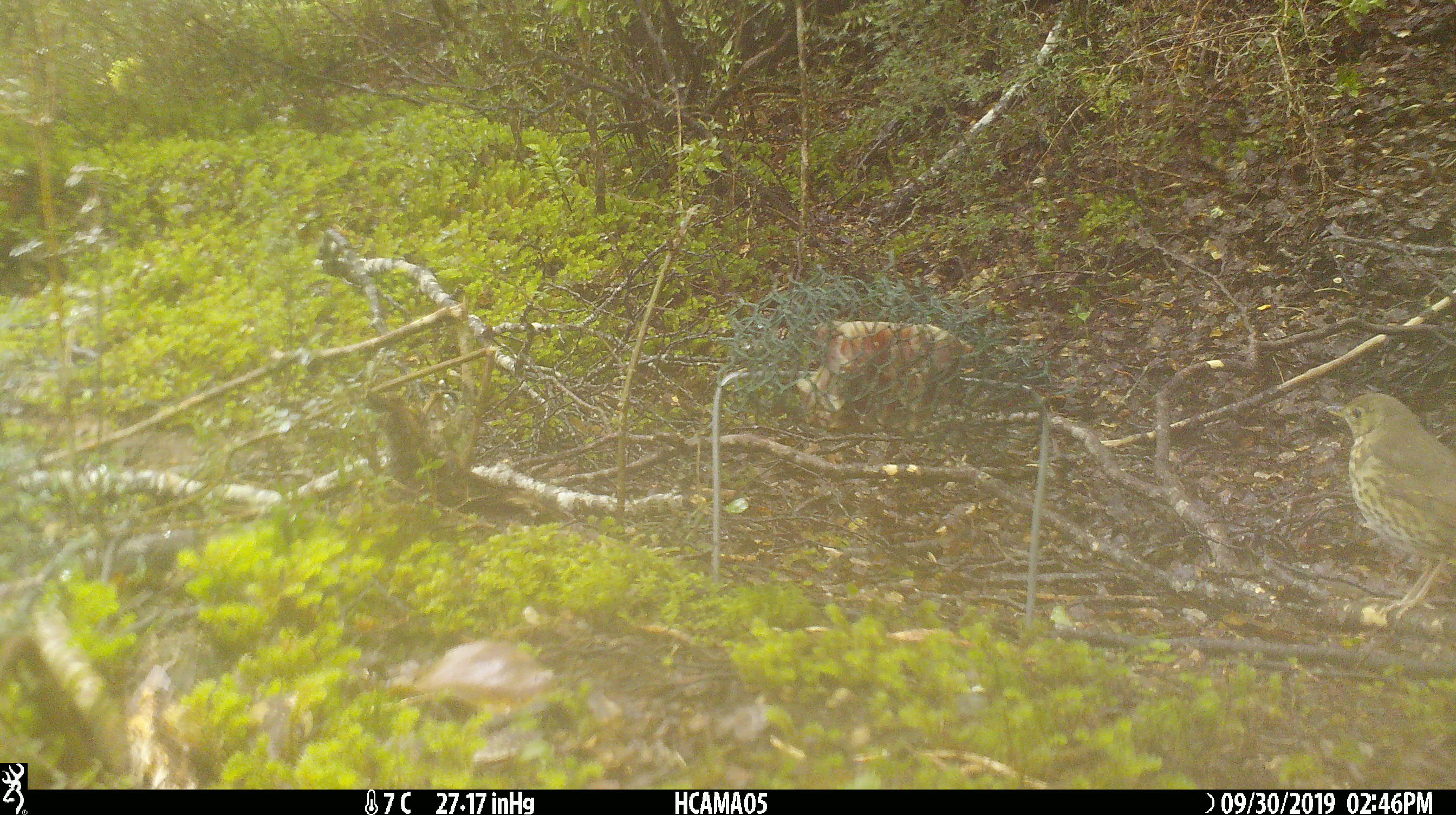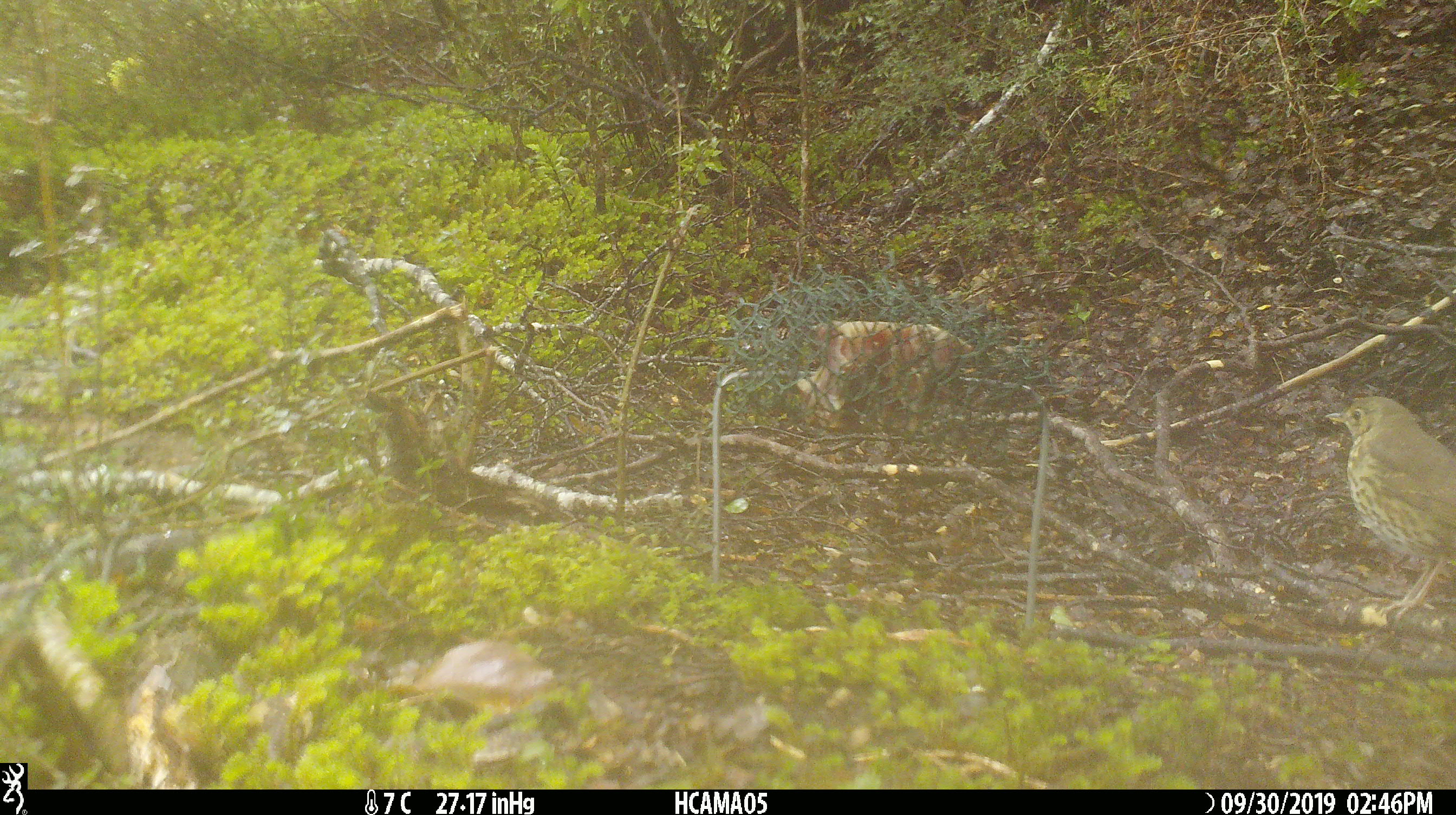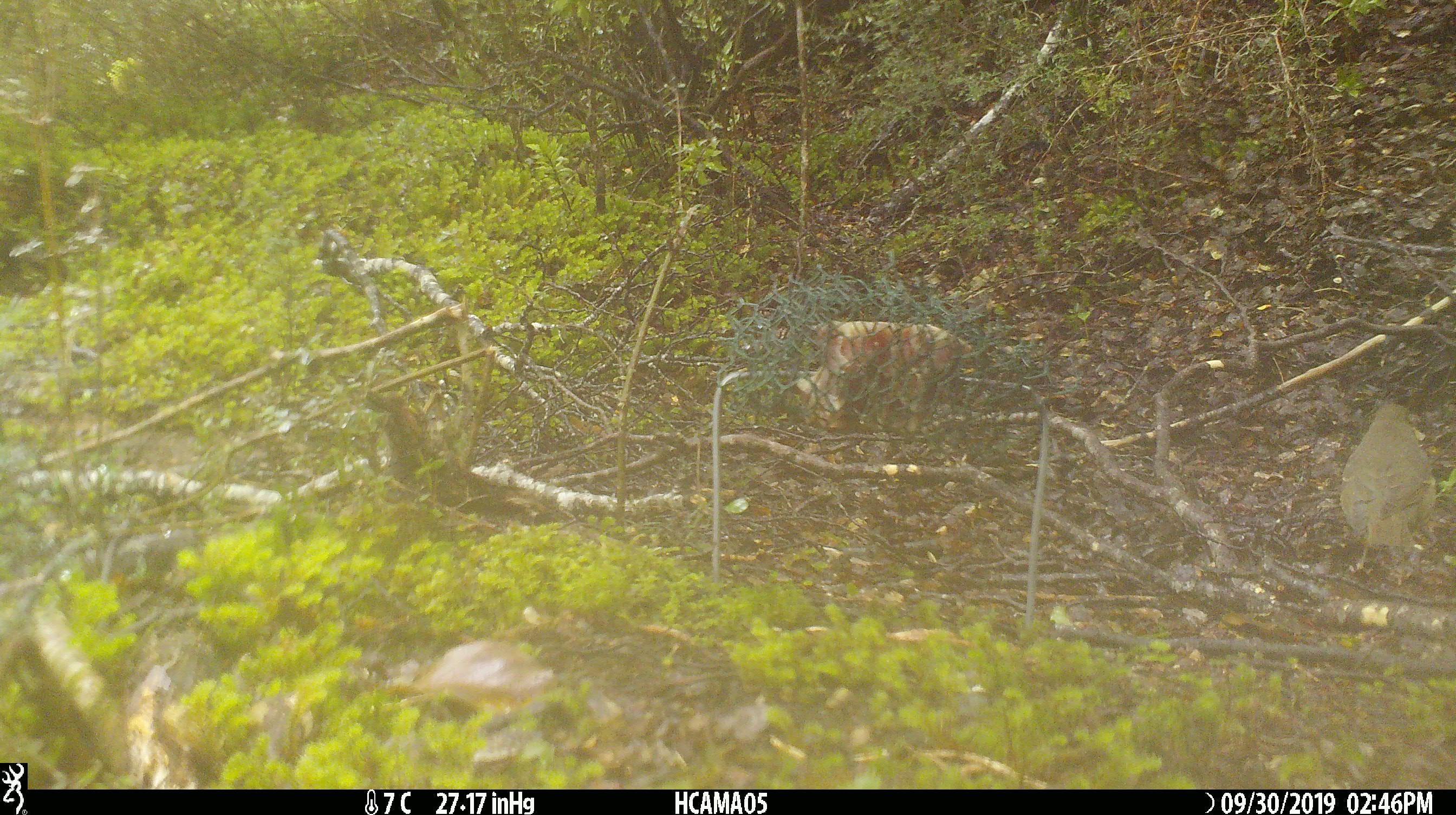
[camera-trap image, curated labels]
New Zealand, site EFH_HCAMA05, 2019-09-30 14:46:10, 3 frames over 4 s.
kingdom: Animalia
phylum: Chordata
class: Aves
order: Passeriformes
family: Turdidae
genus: Turdus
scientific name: Turdus philomelos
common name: song thrush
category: thrush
Thrush (song thrush) (Turdus philomelos).